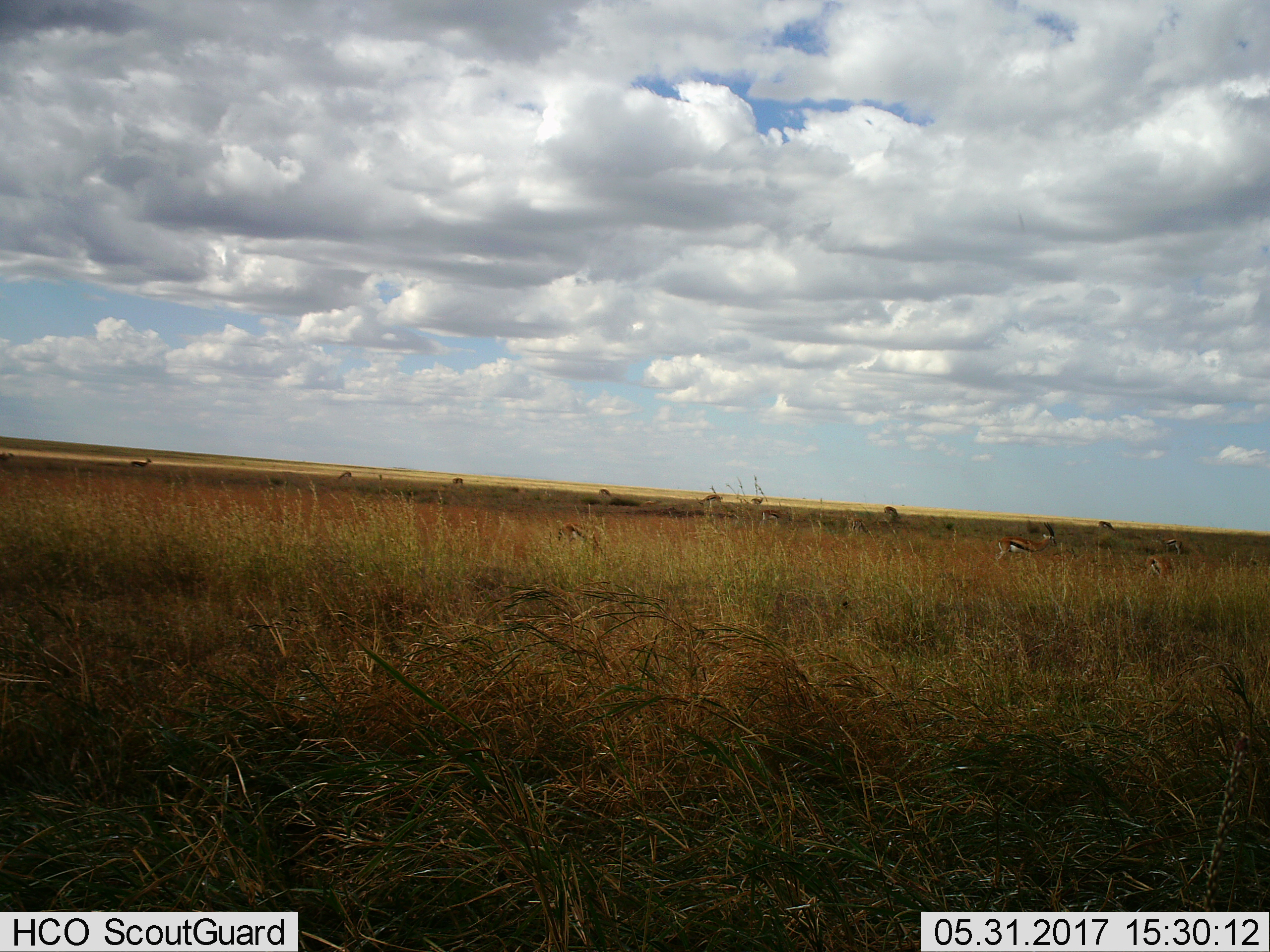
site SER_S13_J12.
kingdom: Animalia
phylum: Chordata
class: Mammalia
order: Artiodactyla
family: Bovidae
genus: Eudorcas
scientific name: Eudorcas thomsonii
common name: thomson's gazelle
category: gazellethomsons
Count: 11-50.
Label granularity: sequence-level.